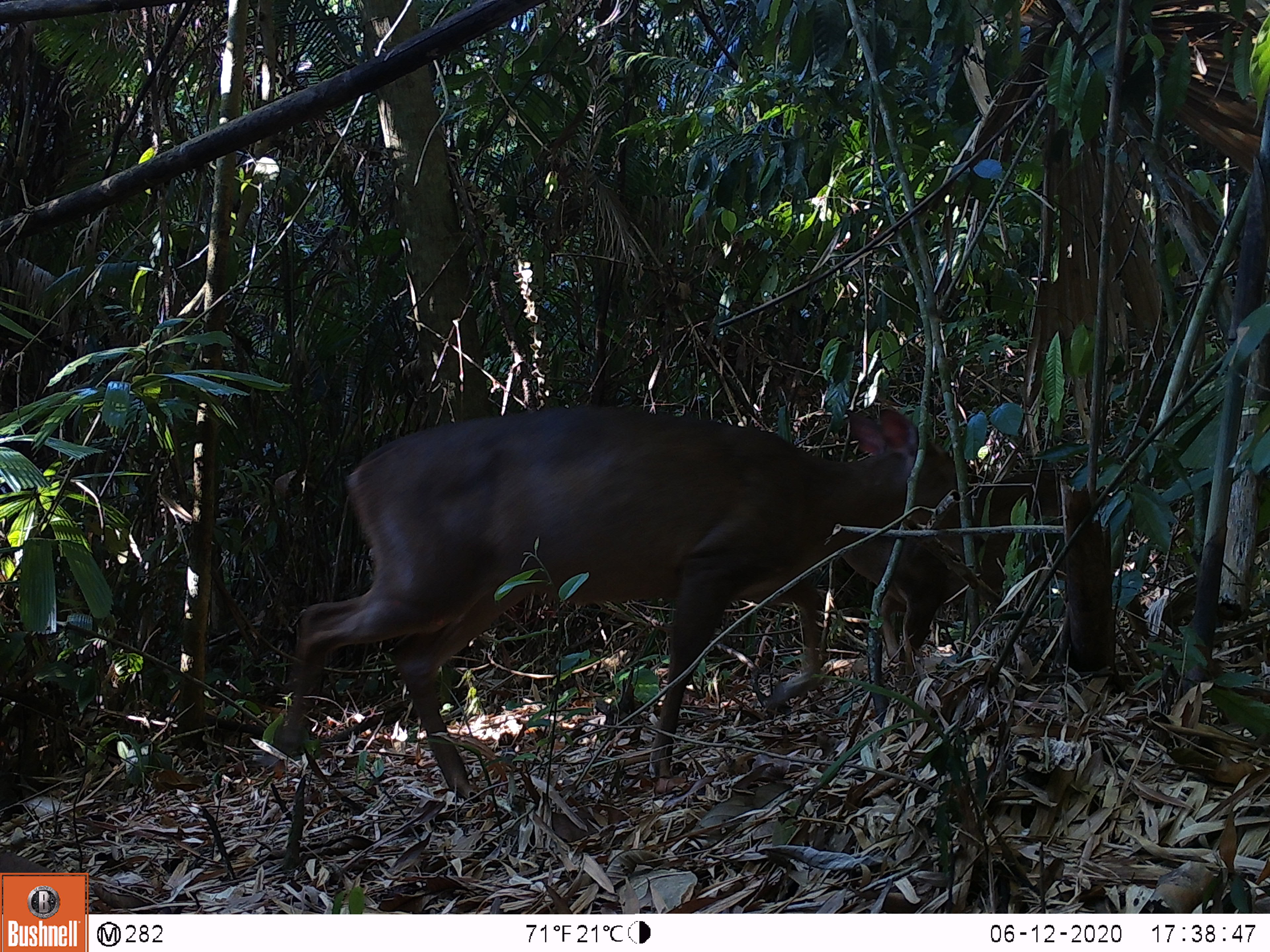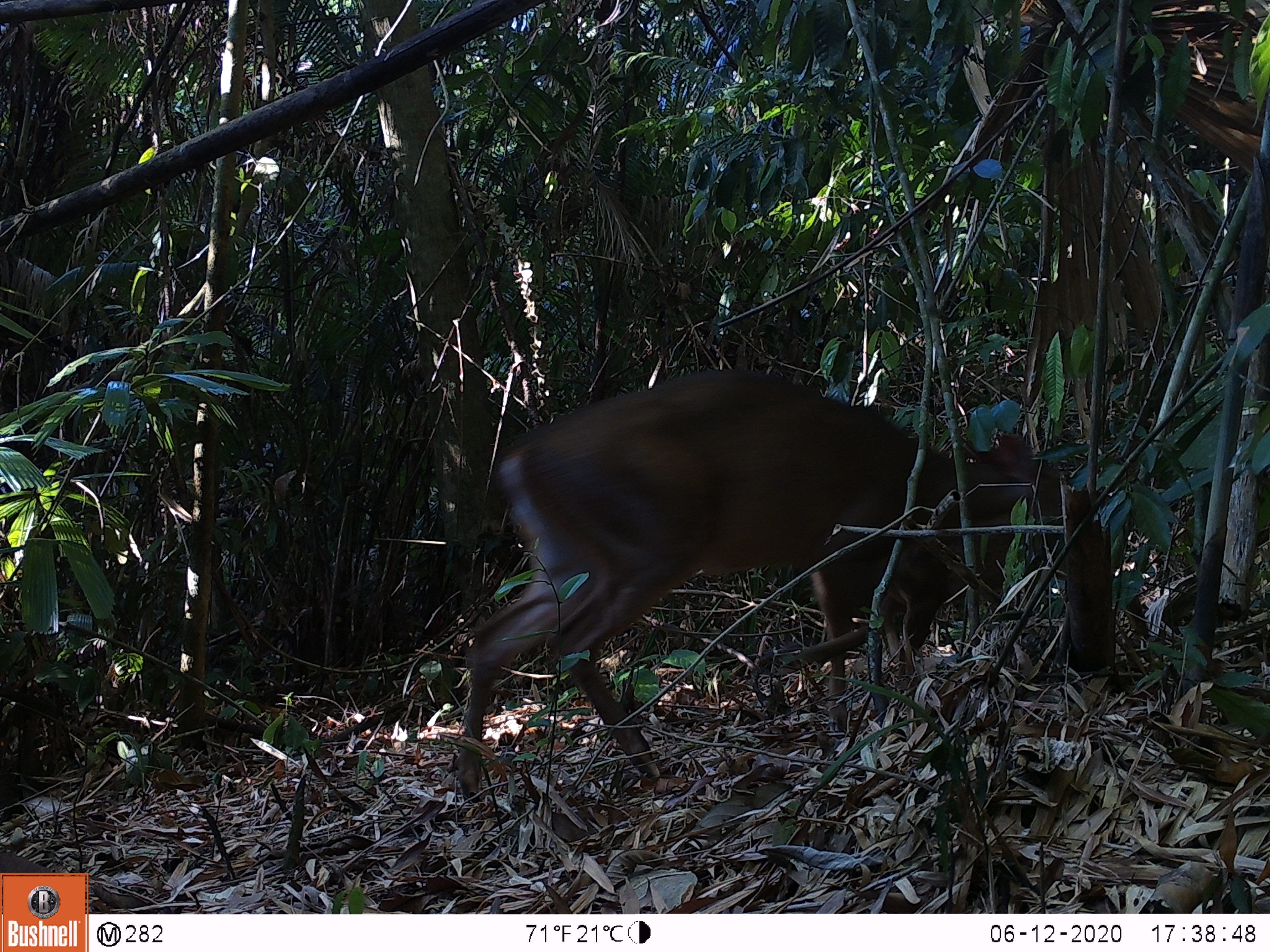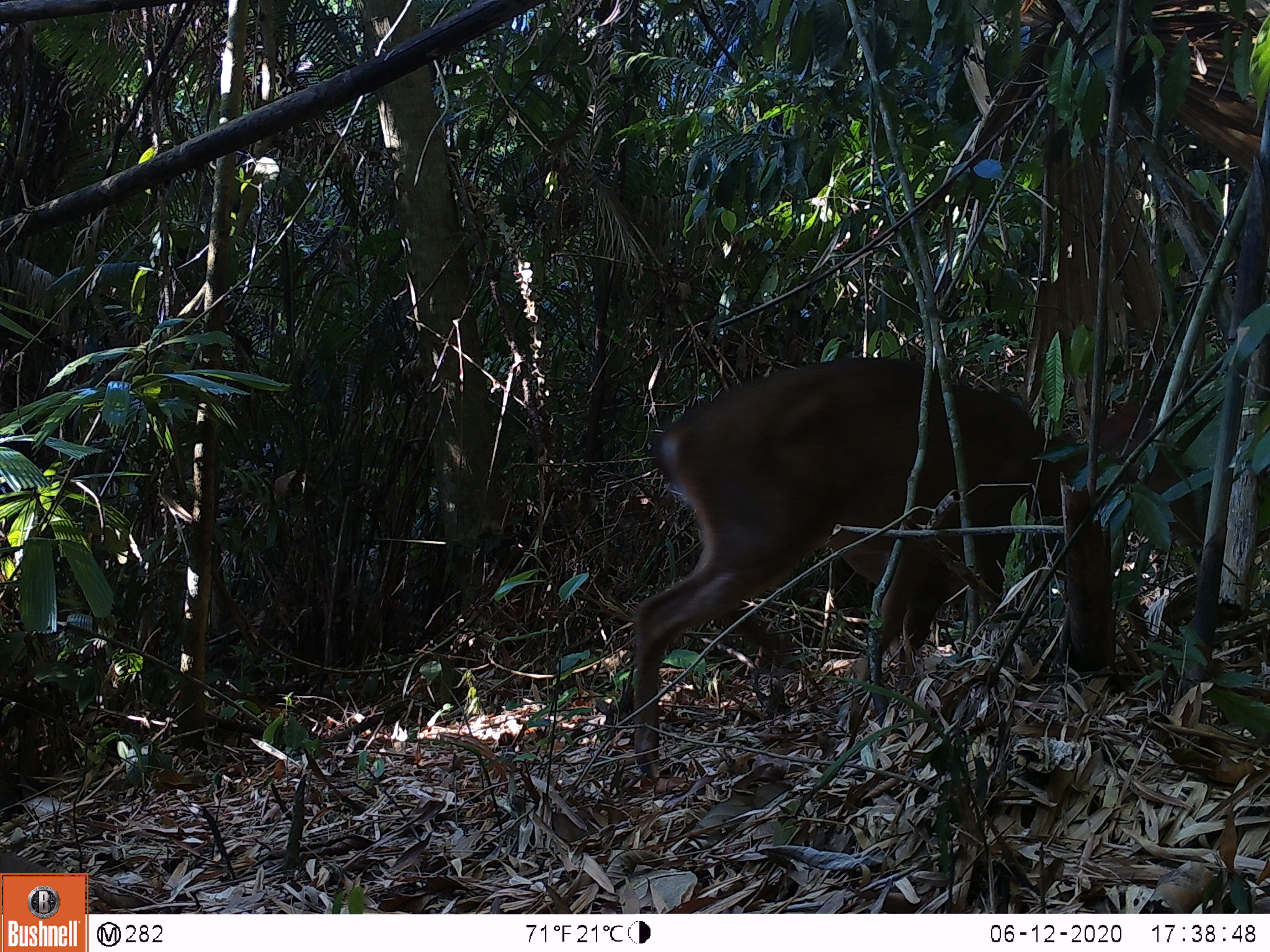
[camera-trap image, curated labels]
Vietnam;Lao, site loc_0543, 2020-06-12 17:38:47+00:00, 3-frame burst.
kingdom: Animalia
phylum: Chordata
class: Mammalia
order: Artiodactyla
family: Cervidae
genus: Muntiacus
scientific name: Muntiacus vuquangensis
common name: large-antlered muntjac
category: large antlered muntjac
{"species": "large antlered muntjac (large-antlered muntjac) (Muntiacus vuquangensis)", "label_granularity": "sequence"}